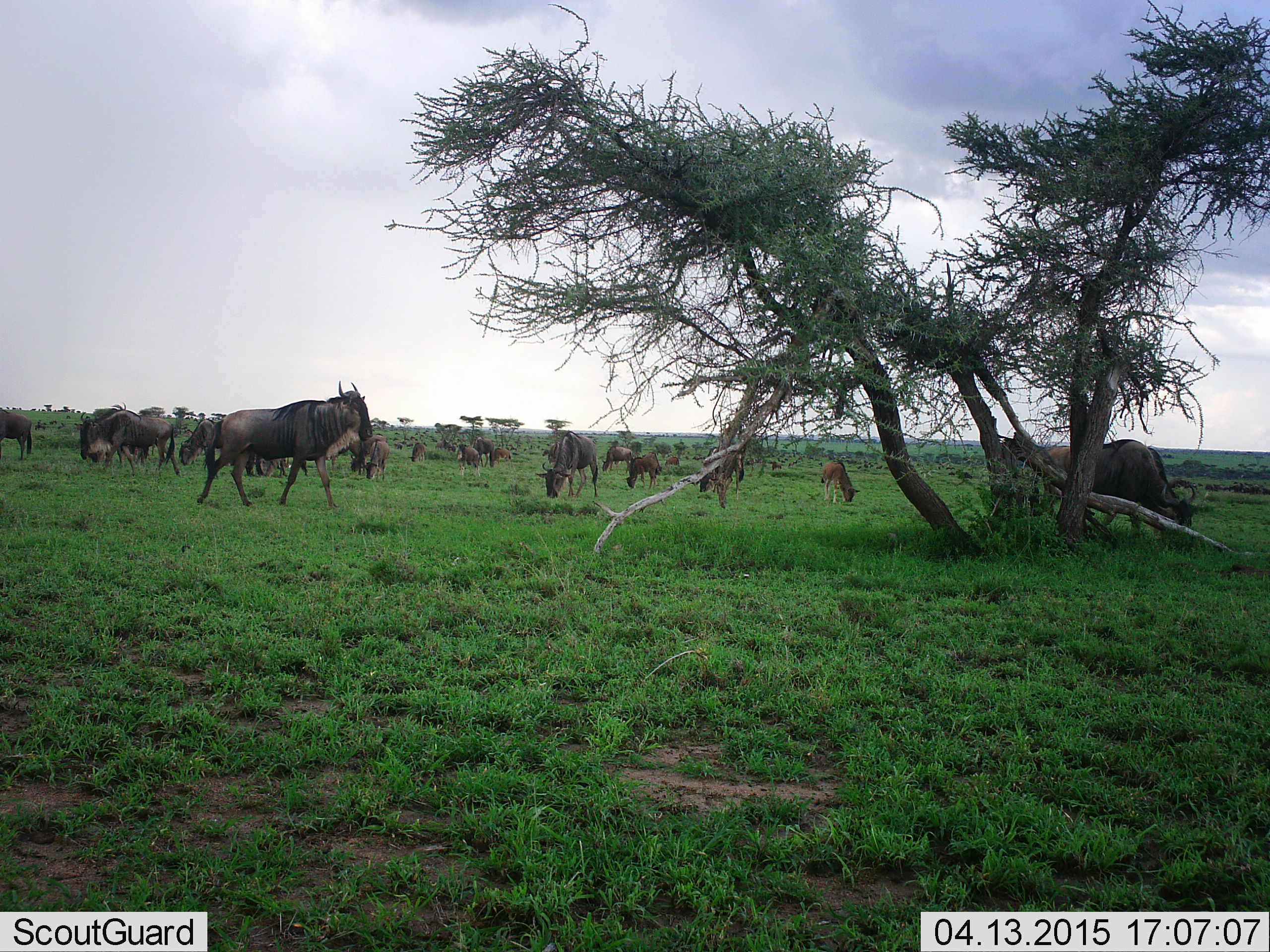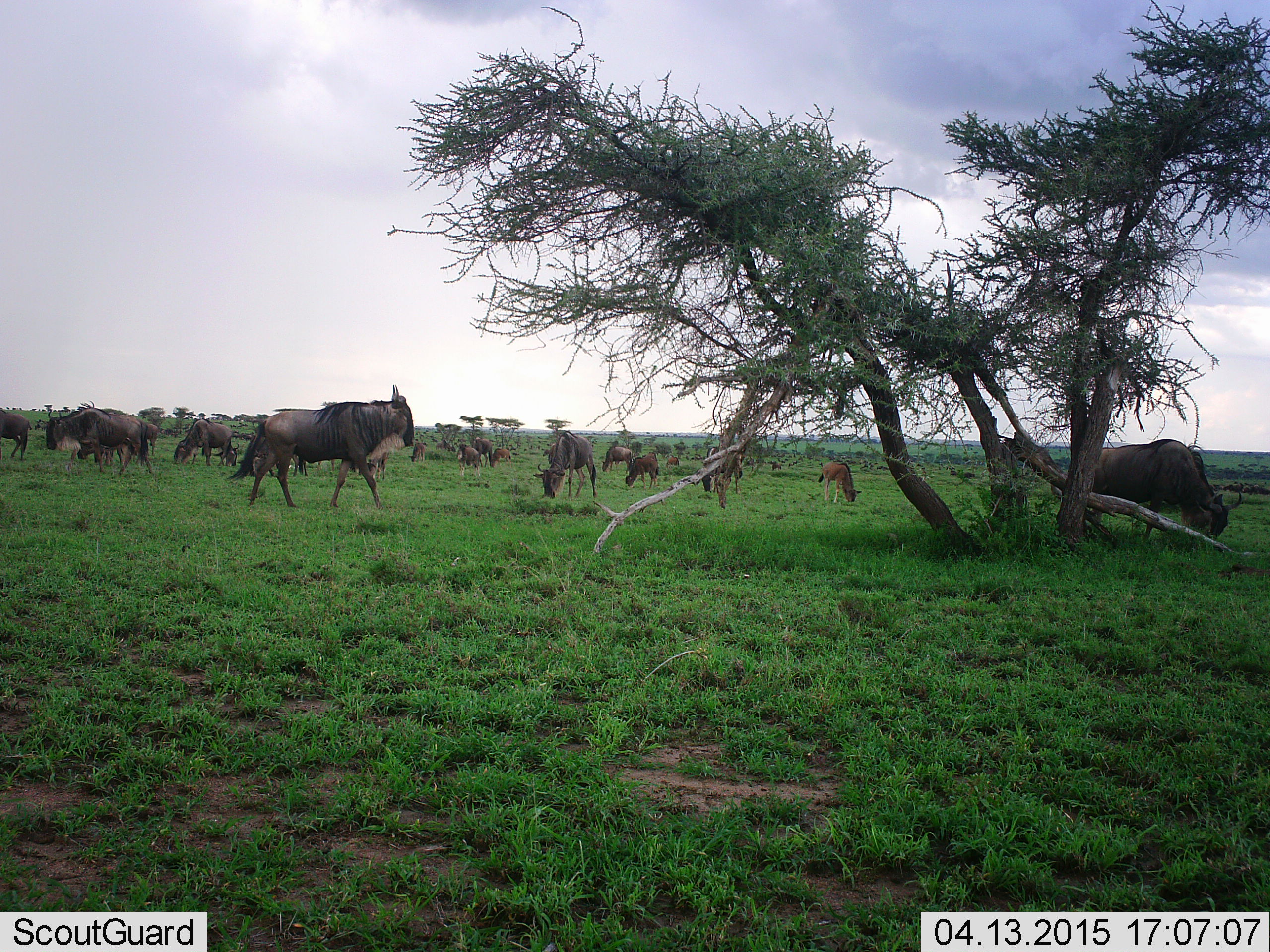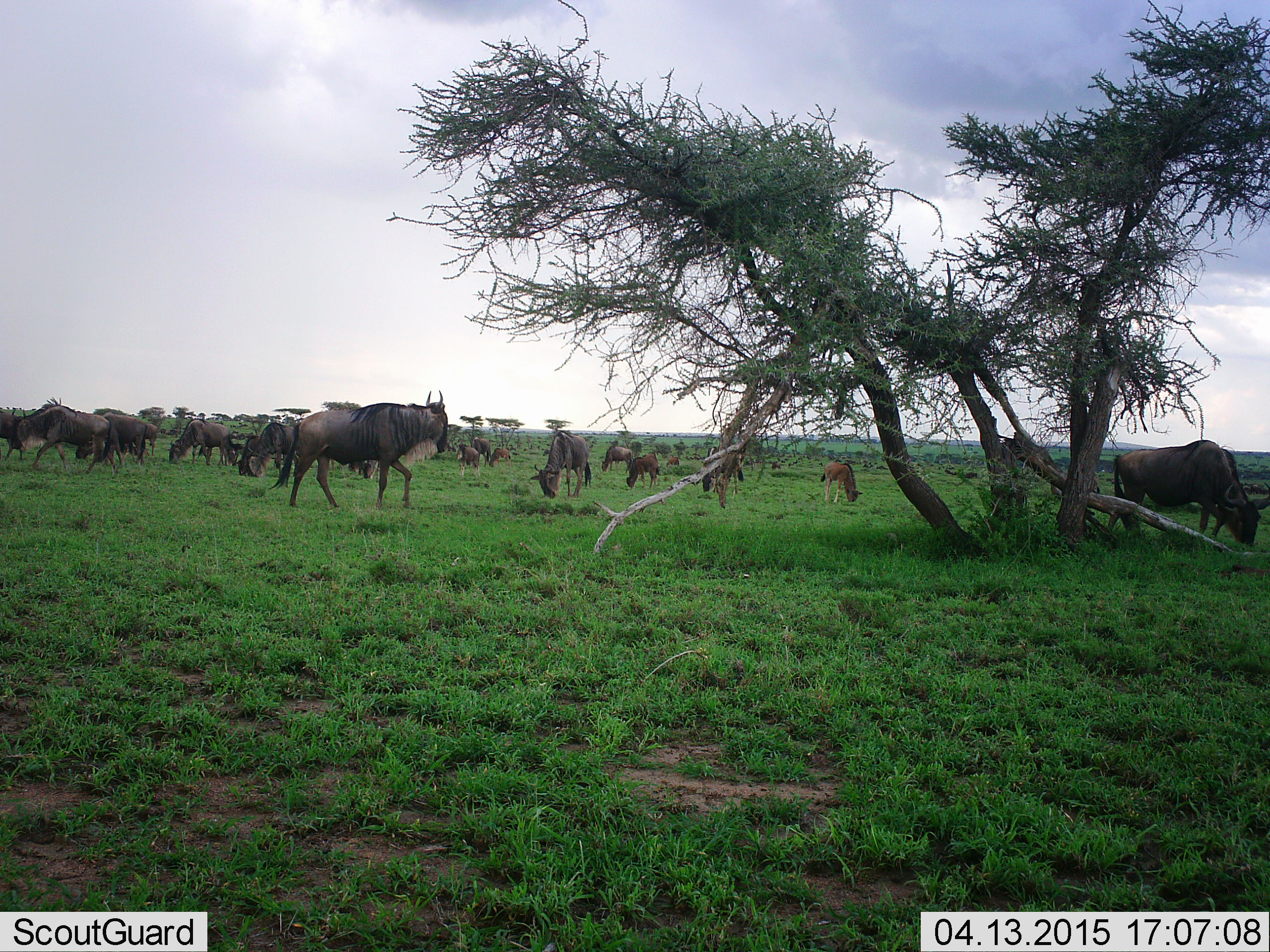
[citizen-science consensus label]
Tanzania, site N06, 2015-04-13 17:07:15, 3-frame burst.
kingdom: Animalia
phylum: Chordata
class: Mammalia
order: Artiodactyla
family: Bovidae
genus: Connochaetes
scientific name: Connochaetes taurinus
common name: blue wildebeest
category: wildebeest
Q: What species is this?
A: Wildebeest (blue wildebeest) (Connochaetes taurinus).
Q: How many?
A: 11-50.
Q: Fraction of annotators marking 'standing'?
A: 64%.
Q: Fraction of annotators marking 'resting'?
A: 9%.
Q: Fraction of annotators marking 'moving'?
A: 91%.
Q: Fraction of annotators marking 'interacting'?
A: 0%.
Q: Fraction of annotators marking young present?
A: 36%.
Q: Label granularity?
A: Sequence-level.